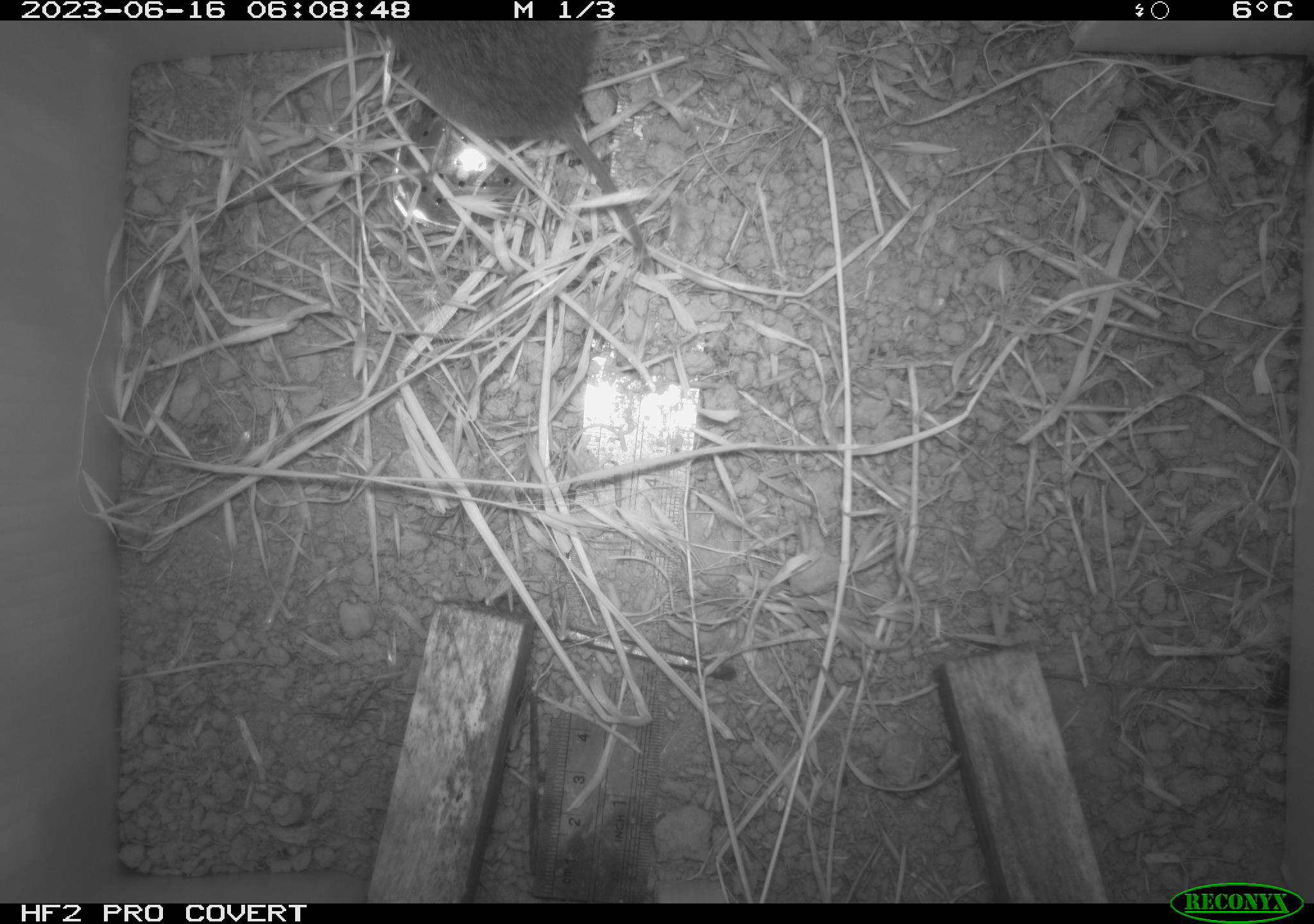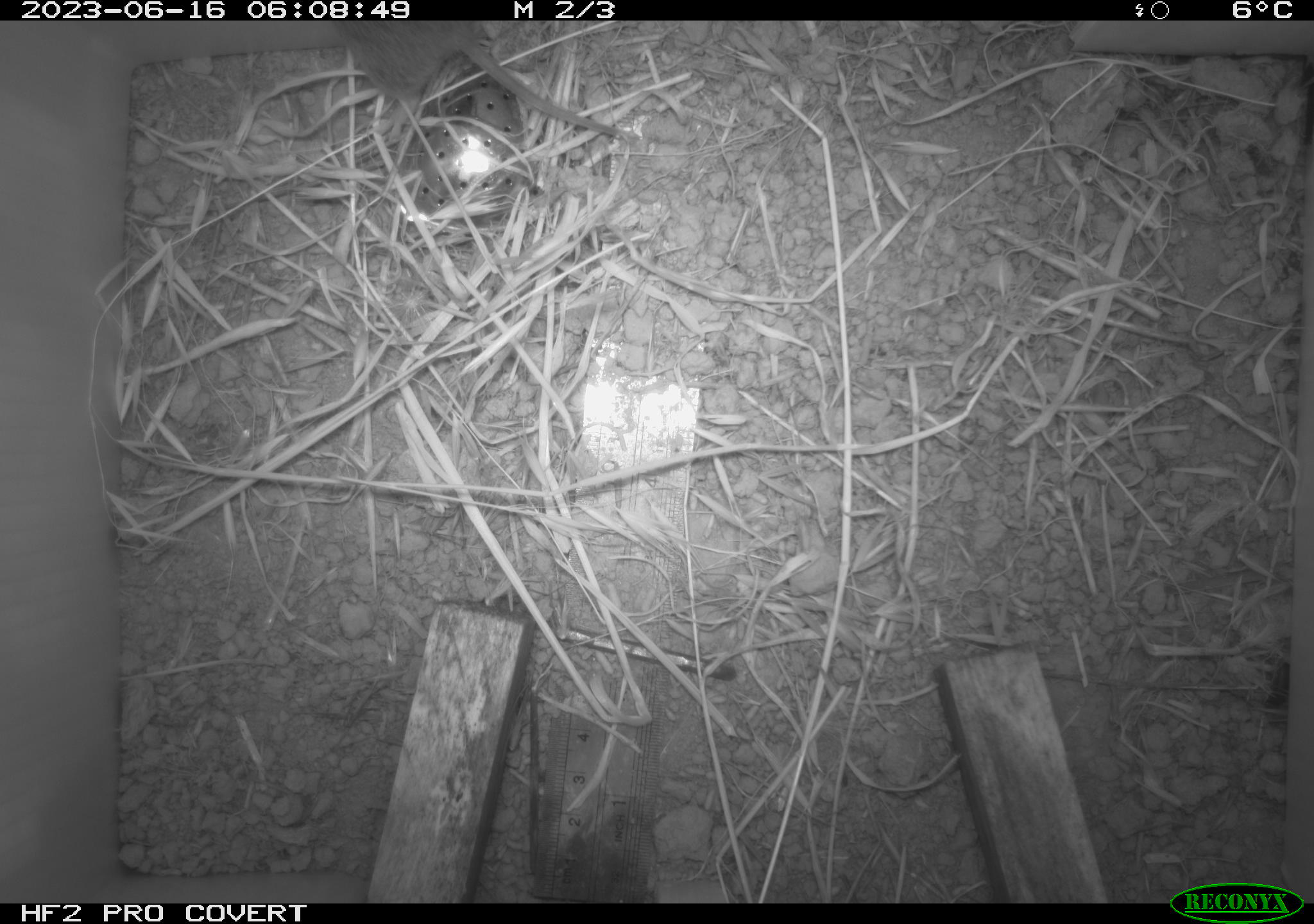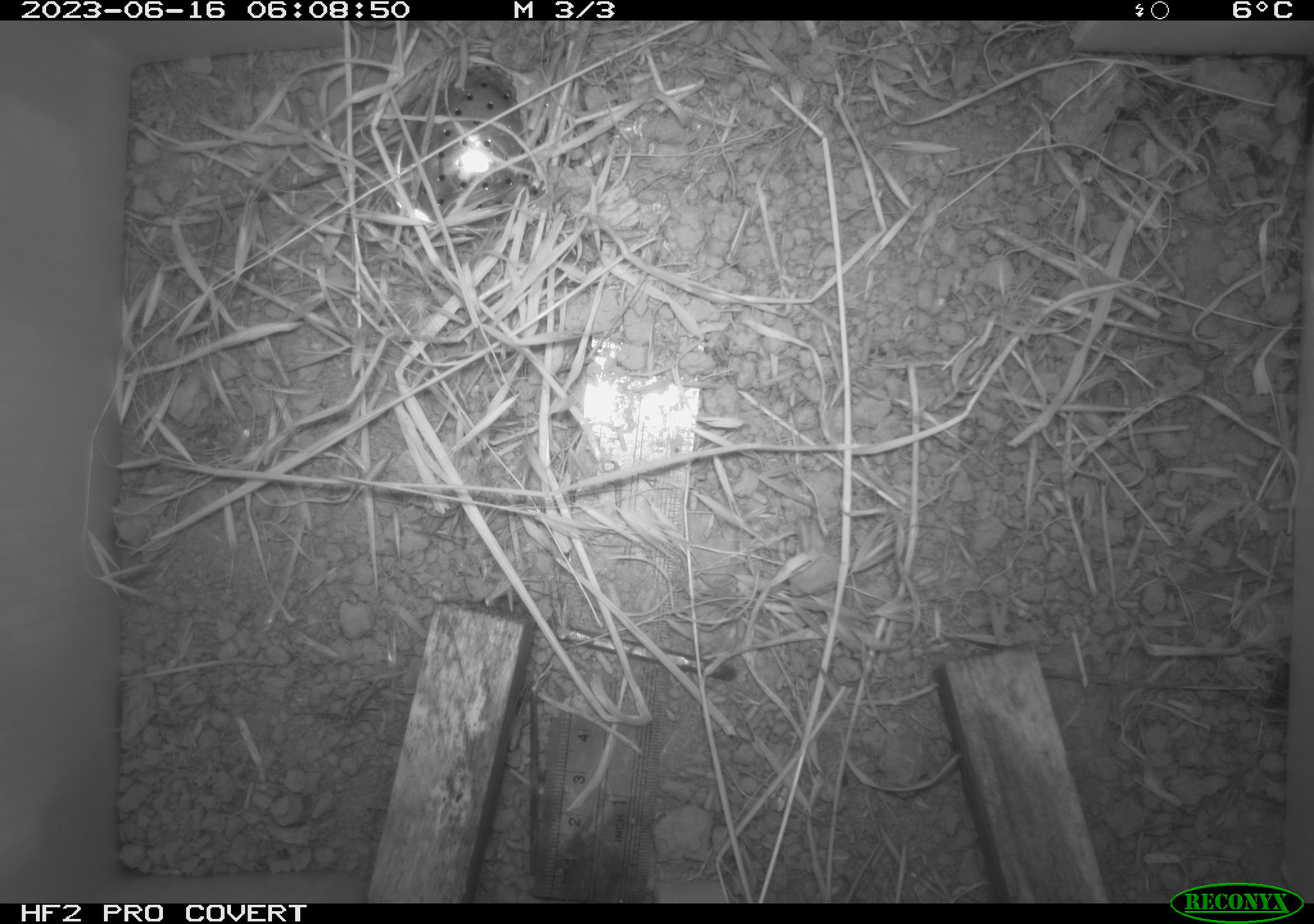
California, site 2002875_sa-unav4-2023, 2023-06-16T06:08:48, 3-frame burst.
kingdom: Animalia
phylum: Chordata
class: Mammalia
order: Rodentia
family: Cricetidae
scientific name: Arvicolinae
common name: voles, lemmings, and muskrats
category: arvicolinae subfamily